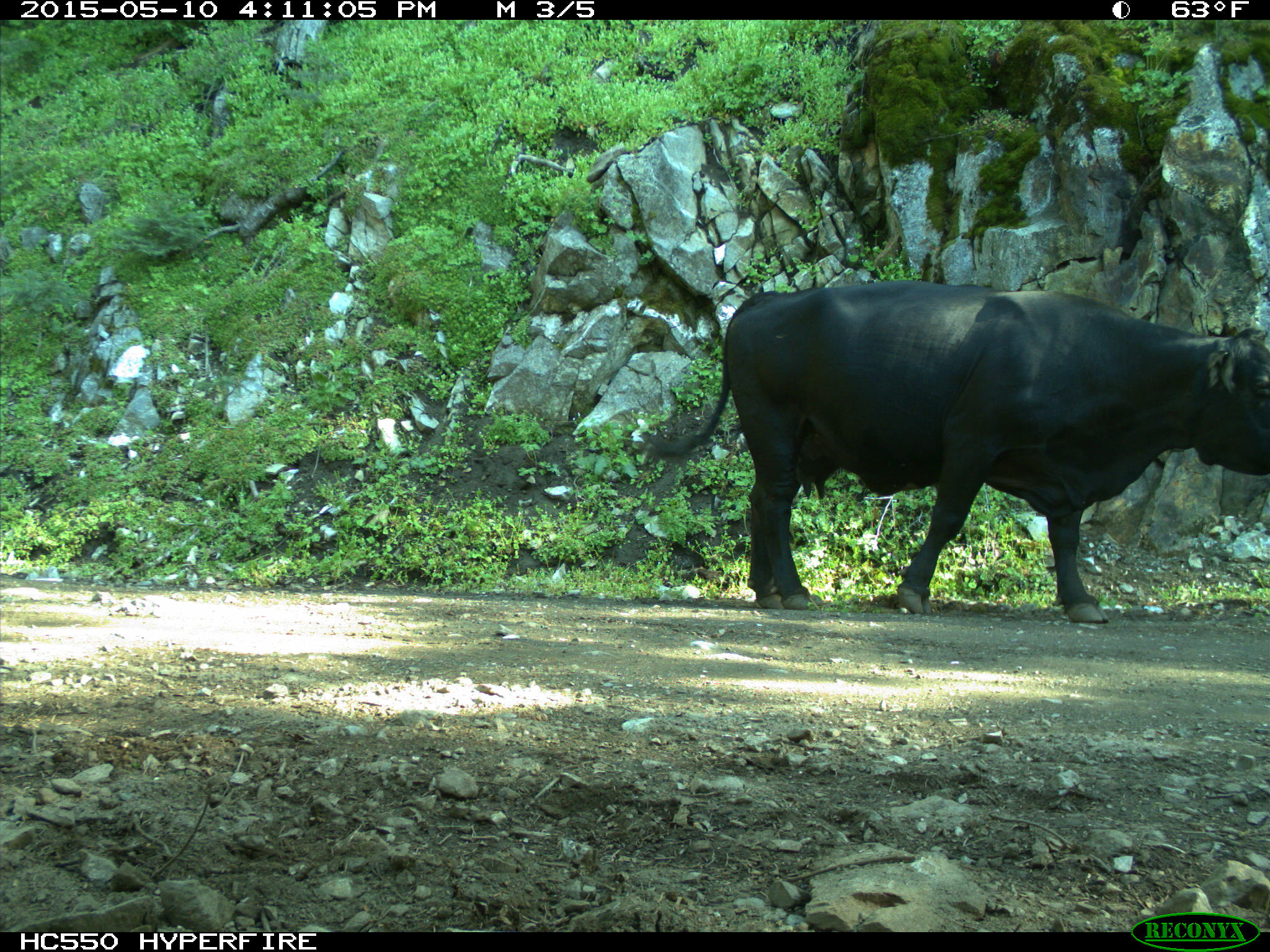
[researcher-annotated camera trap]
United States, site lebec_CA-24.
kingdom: Animalia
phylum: Chordata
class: Mammalia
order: Artiodactyla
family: Bovidae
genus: Bos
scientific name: Bos taurus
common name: domestic cow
Bos taurus (domestic cow).